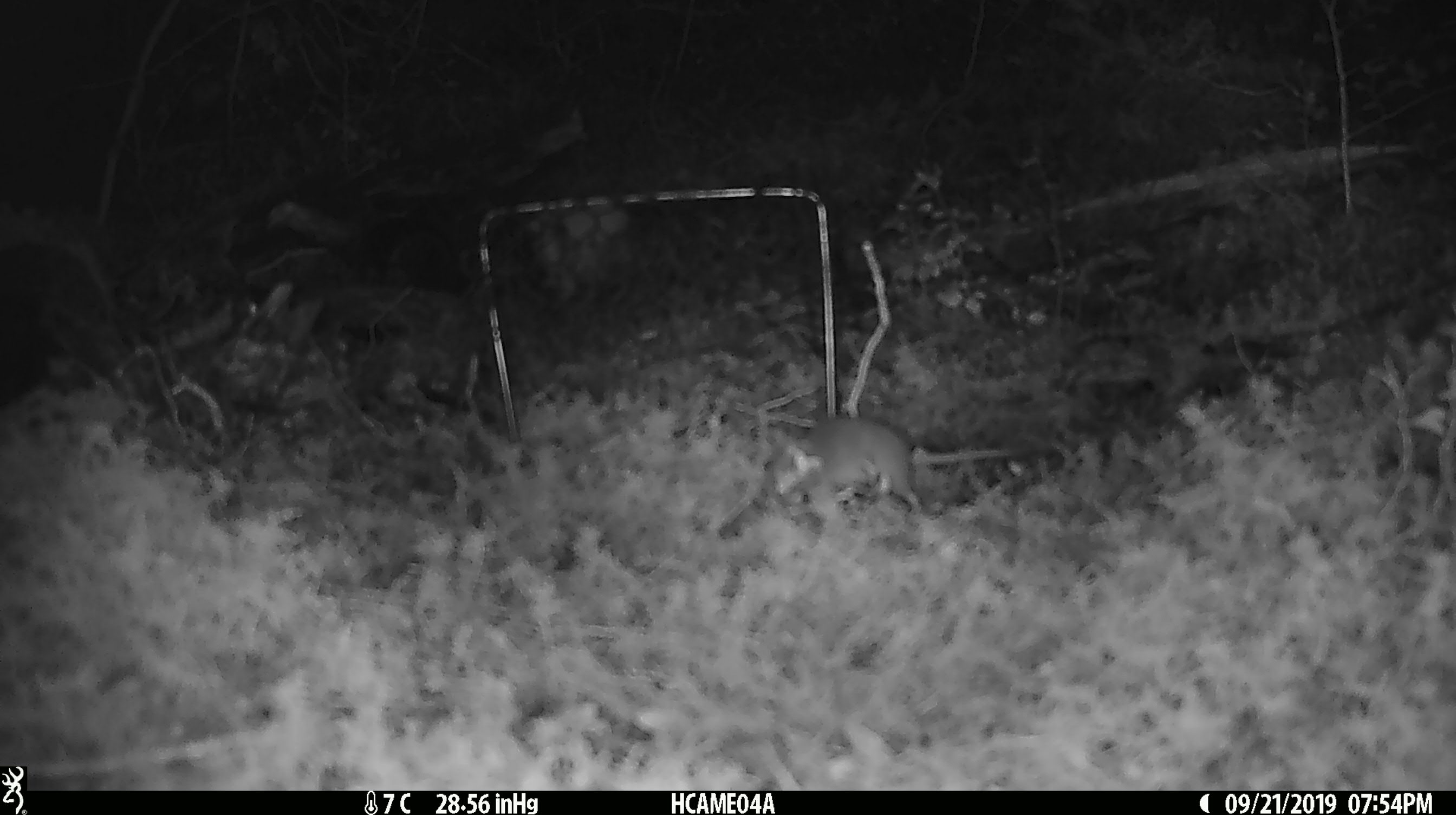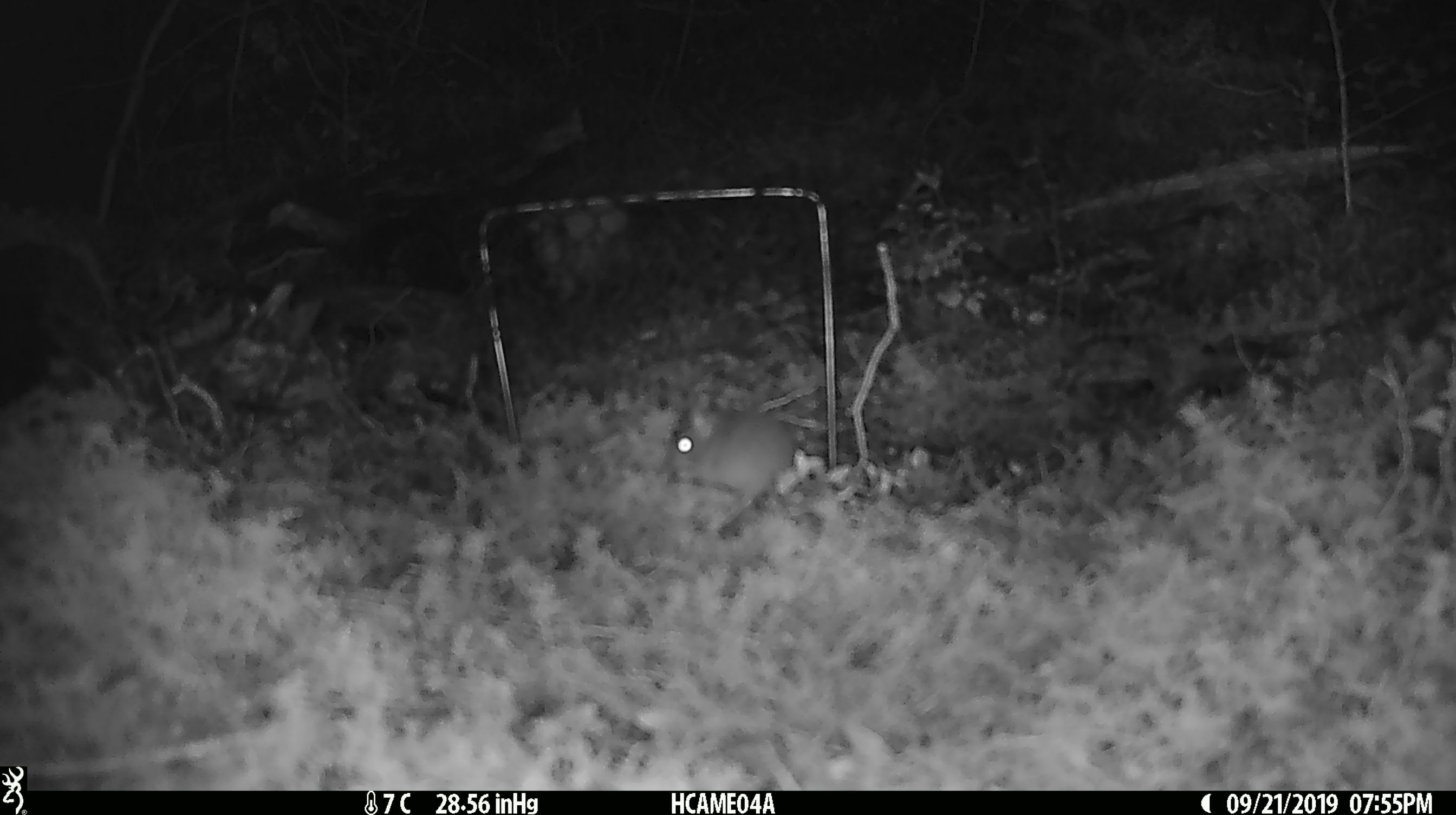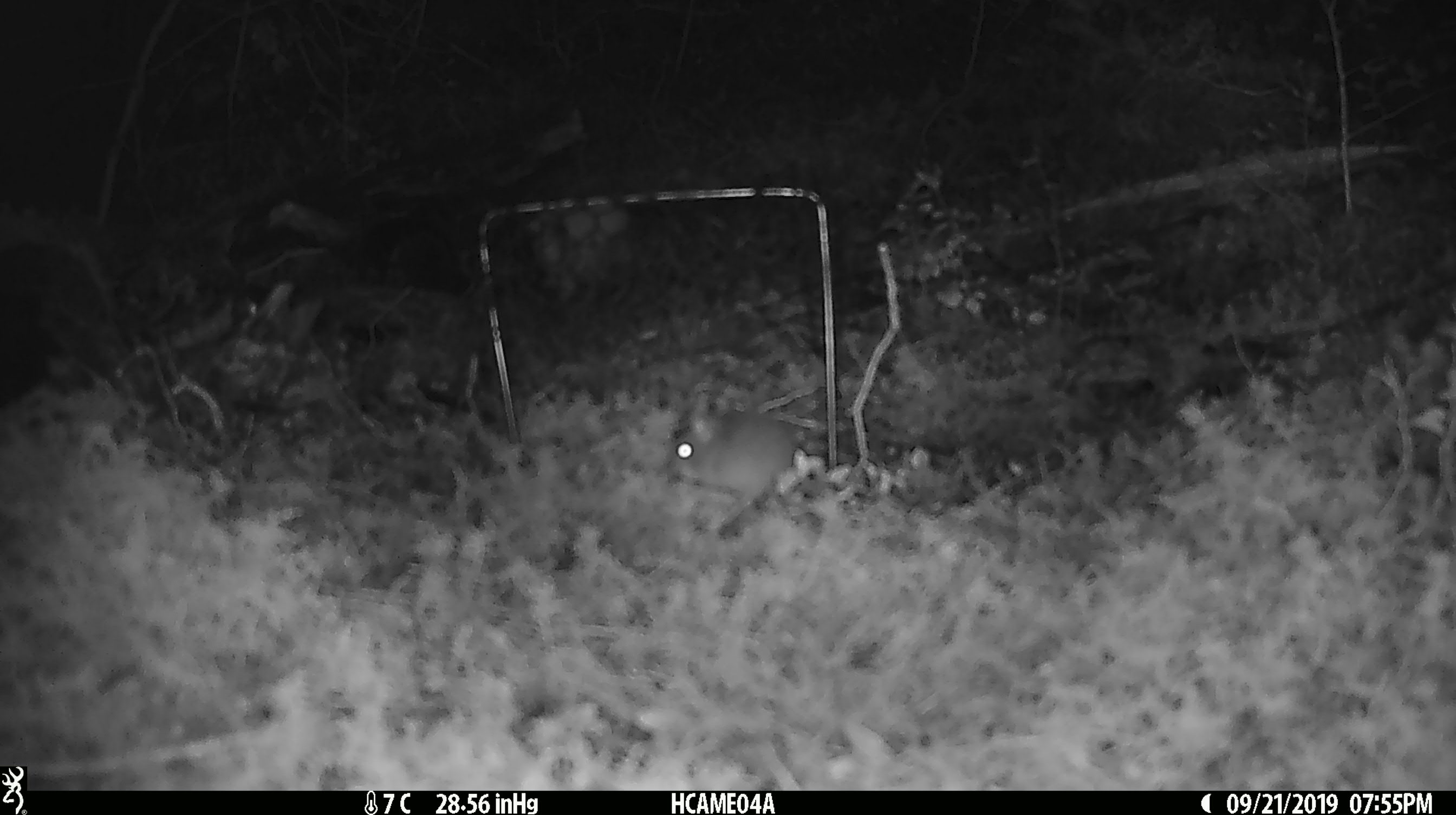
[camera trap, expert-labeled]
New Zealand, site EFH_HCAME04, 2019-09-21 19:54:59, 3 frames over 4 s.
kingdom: Animalia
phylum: Chordata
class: Mammalia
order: Rodentia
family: Muridae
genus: Mus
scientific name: Mus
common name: mouse